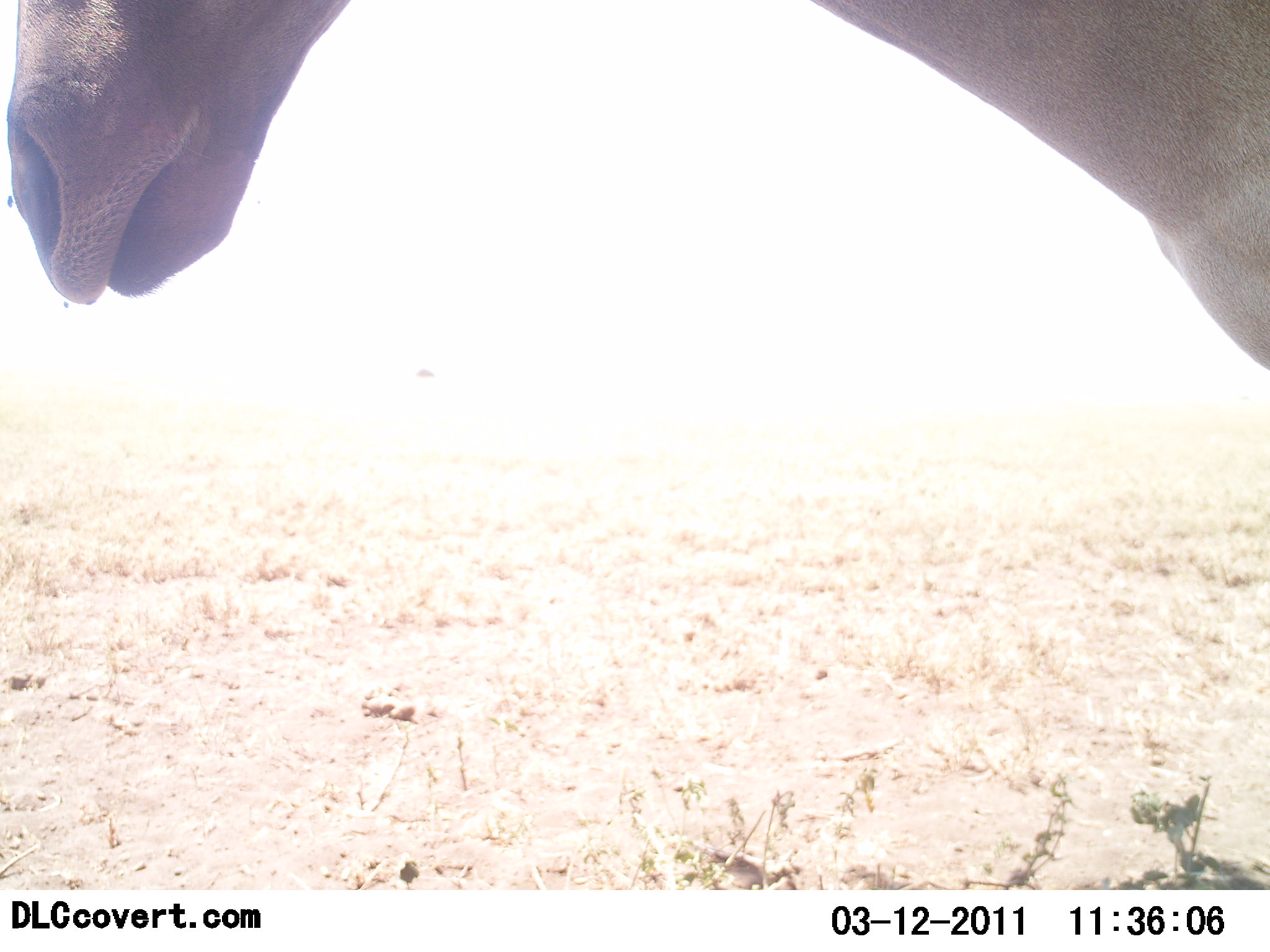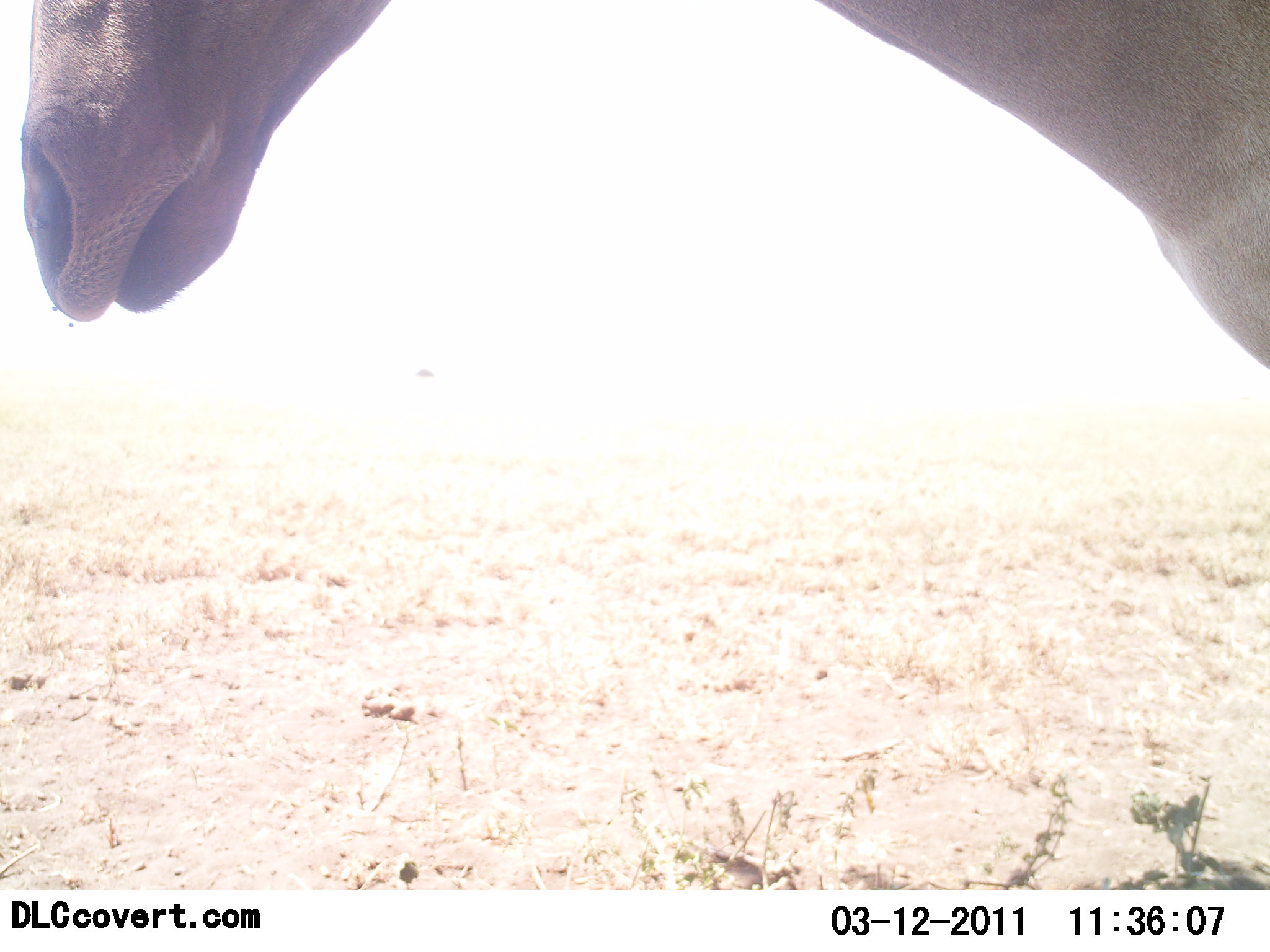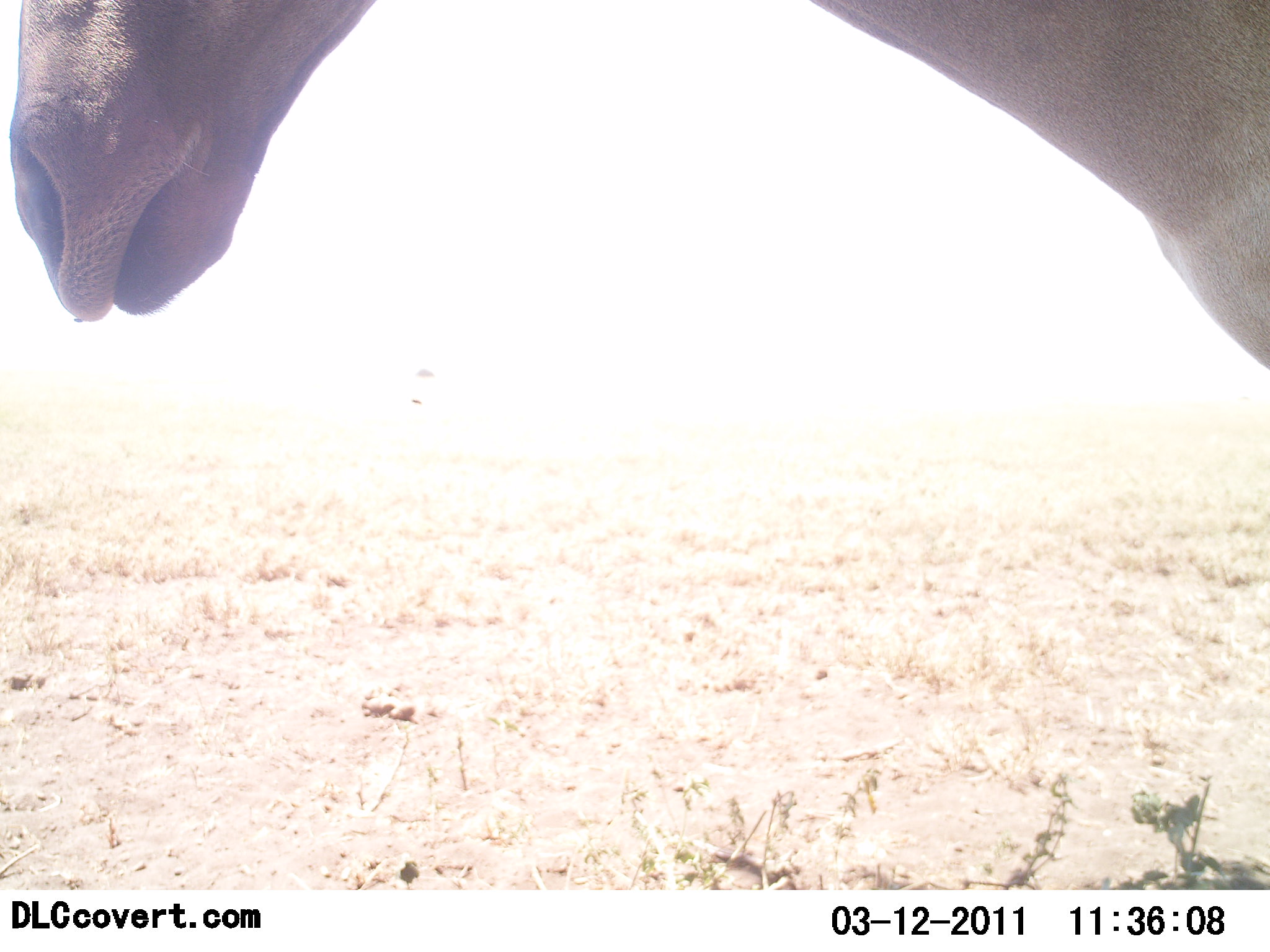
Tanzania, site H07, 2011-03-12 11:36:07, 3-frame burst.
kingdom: Animalia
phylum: Chordata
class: Mammalia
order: Artiodactyla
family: Bovidae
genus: Alcelaphus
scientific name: Alcelaphus buselaphus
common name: hartebeest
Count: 1.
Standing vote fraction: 100%.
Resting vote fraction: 0%.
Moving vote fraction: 0%.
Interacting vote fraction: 0%.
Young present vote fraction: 0%.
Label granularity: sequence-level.